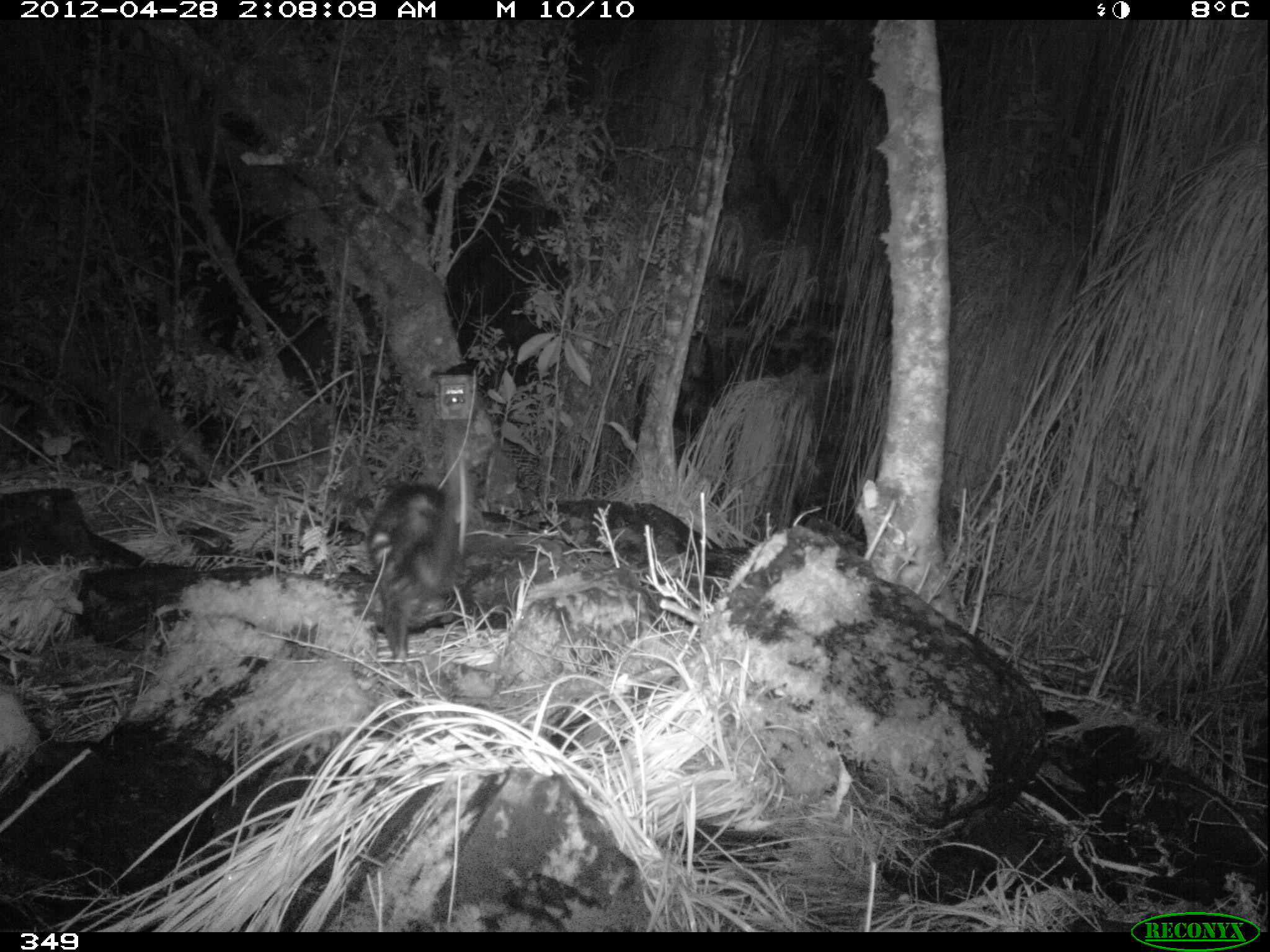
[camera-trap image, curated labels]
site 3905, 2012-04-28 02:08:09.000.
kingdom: Animalia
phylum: Chordata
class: Mammalia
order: Didelphimorphia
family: Didelphidae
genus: Didelphis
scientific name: Didelphis pernigra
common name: andean white-eared opossum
Didelphis pernigra (andean white-eared opossum).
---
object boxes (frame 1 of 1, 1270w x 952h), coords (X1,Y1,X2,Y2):
didelphis pernigra: (365,450,470,664)